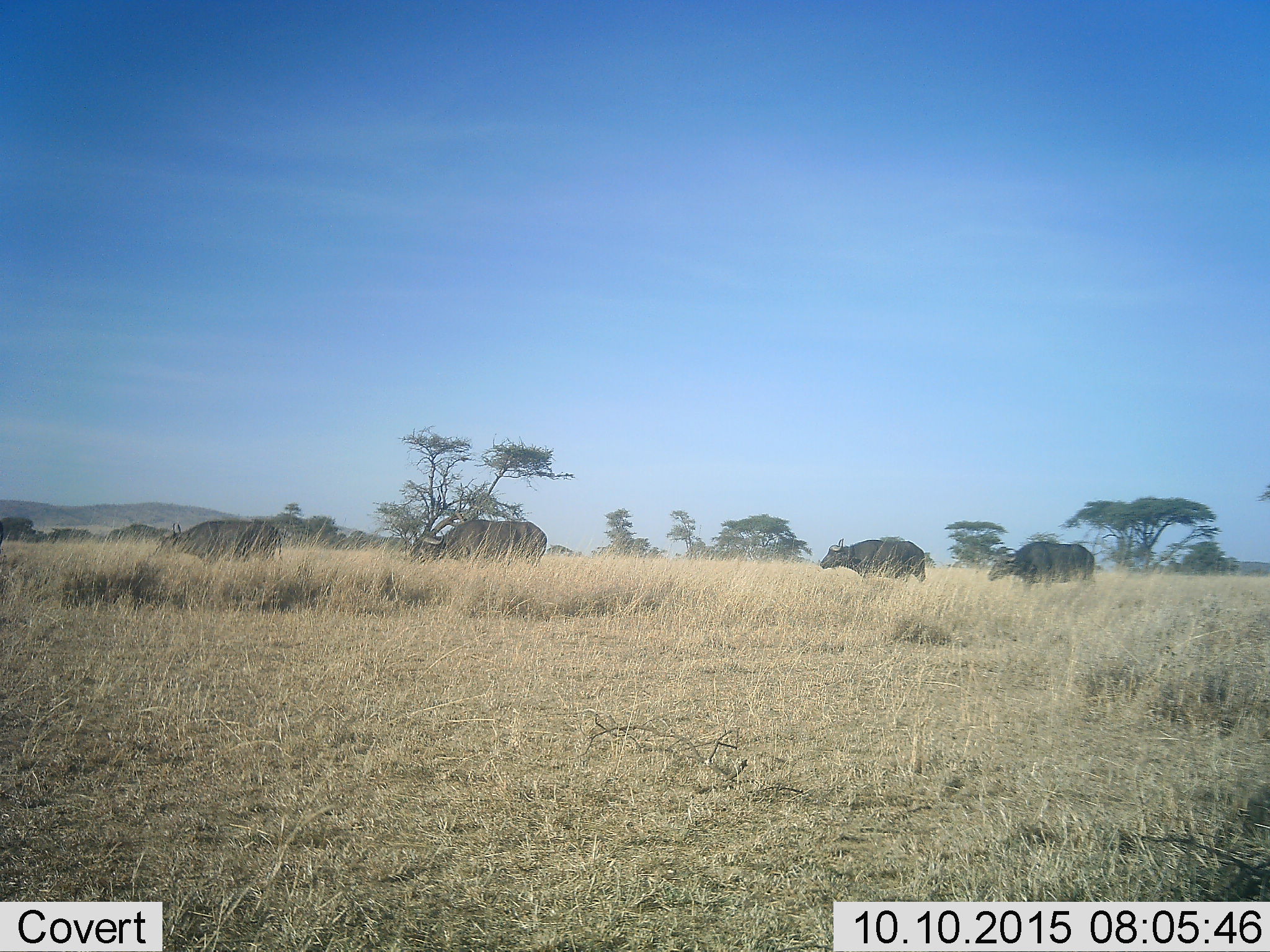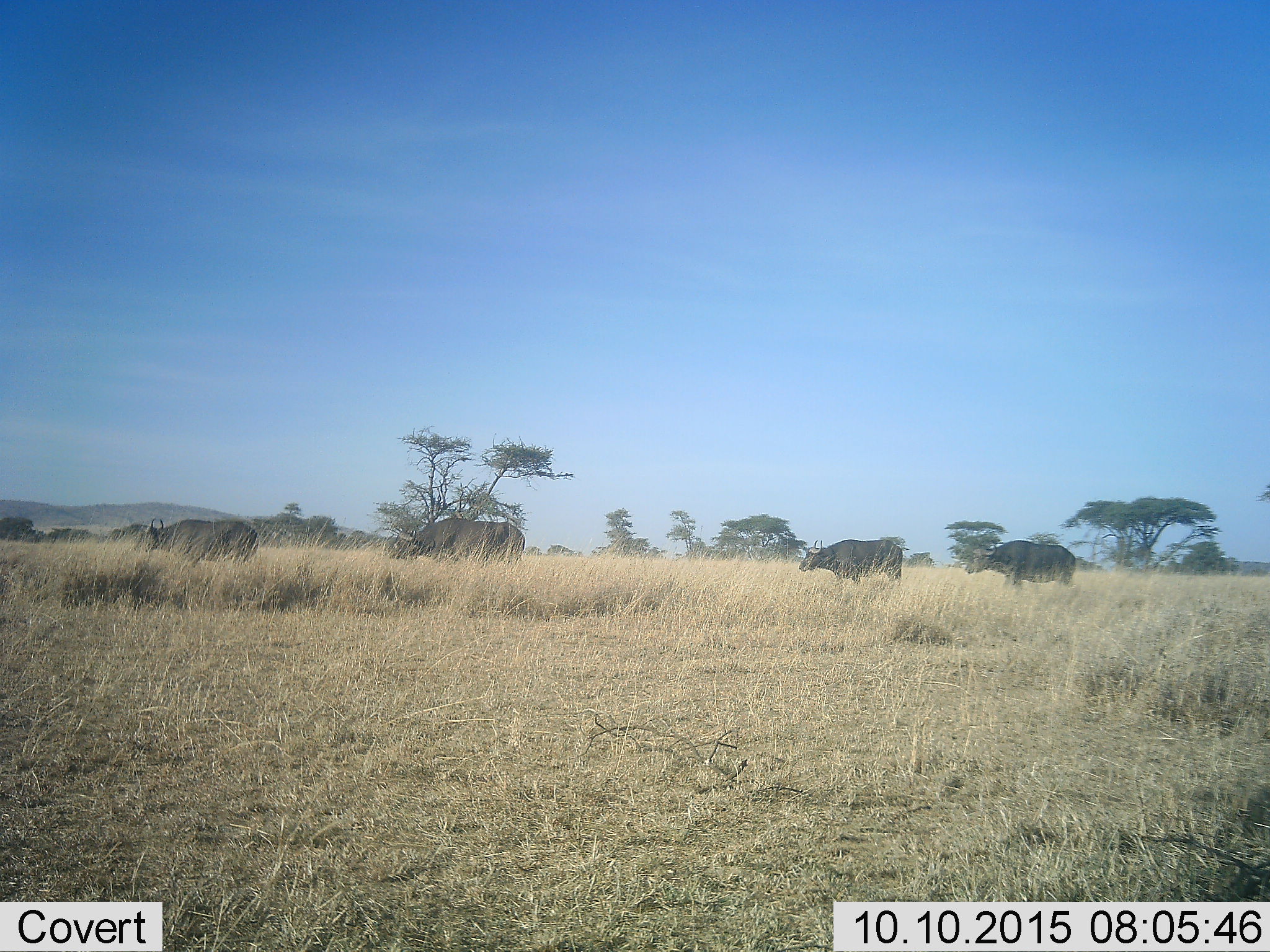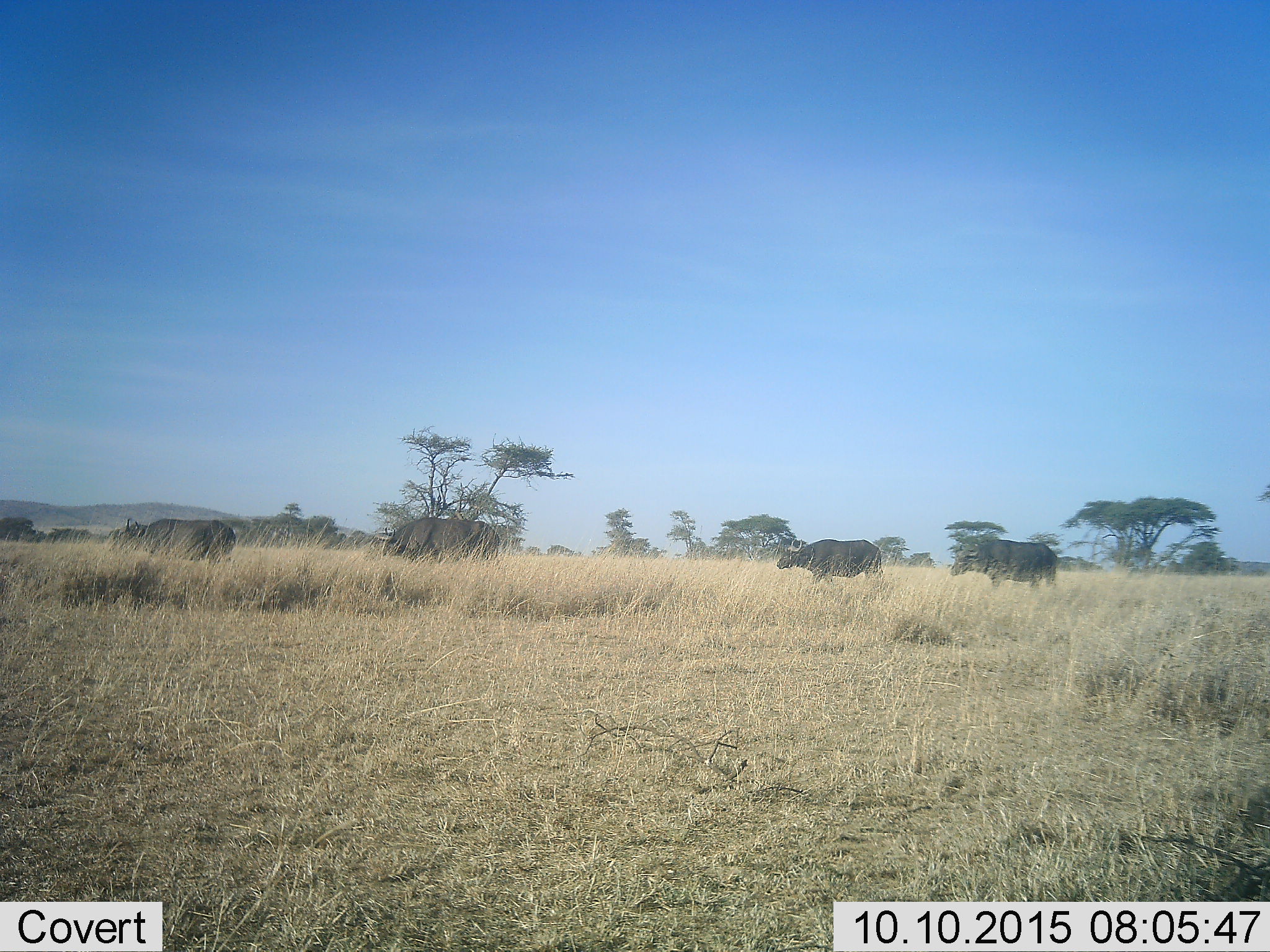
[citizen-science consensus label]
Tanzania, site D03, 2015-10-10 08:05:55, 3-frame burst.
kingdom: Animalia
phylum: Chordata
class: Mammalia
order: Artiodactyla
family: Bovidae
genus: Syncerus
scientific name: Syncerus caffer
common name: cape buffalo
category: buffalo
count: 4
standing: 8%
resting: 0%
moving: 100%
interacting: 0%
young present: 8%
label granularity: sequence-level